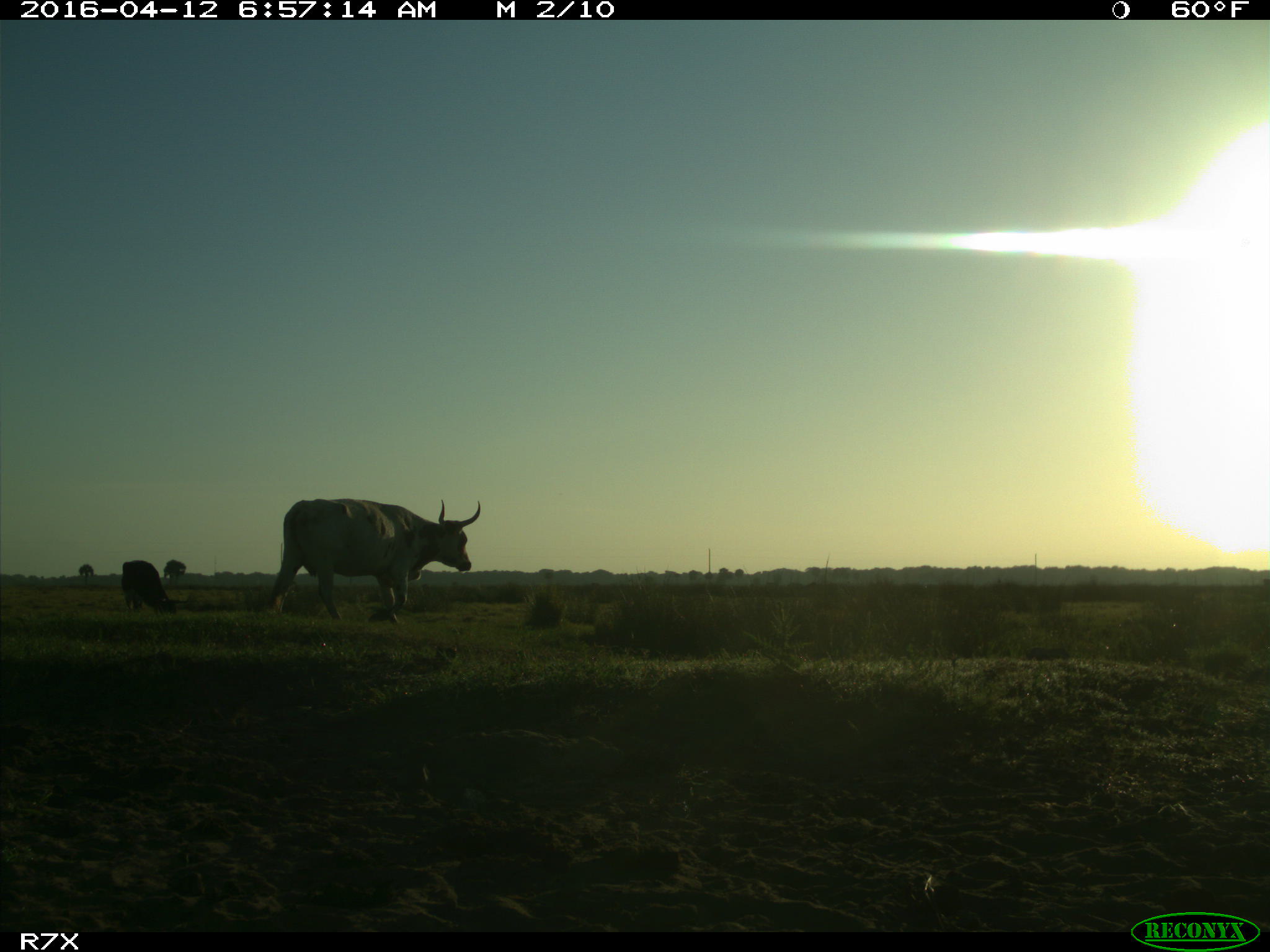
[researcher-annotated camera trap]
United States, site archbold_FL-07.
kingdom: Animalia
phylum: Chordata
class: Mammalia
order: Artiodactyla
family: Bovidae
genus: Bos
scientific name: Bos taurus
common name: domestic cow